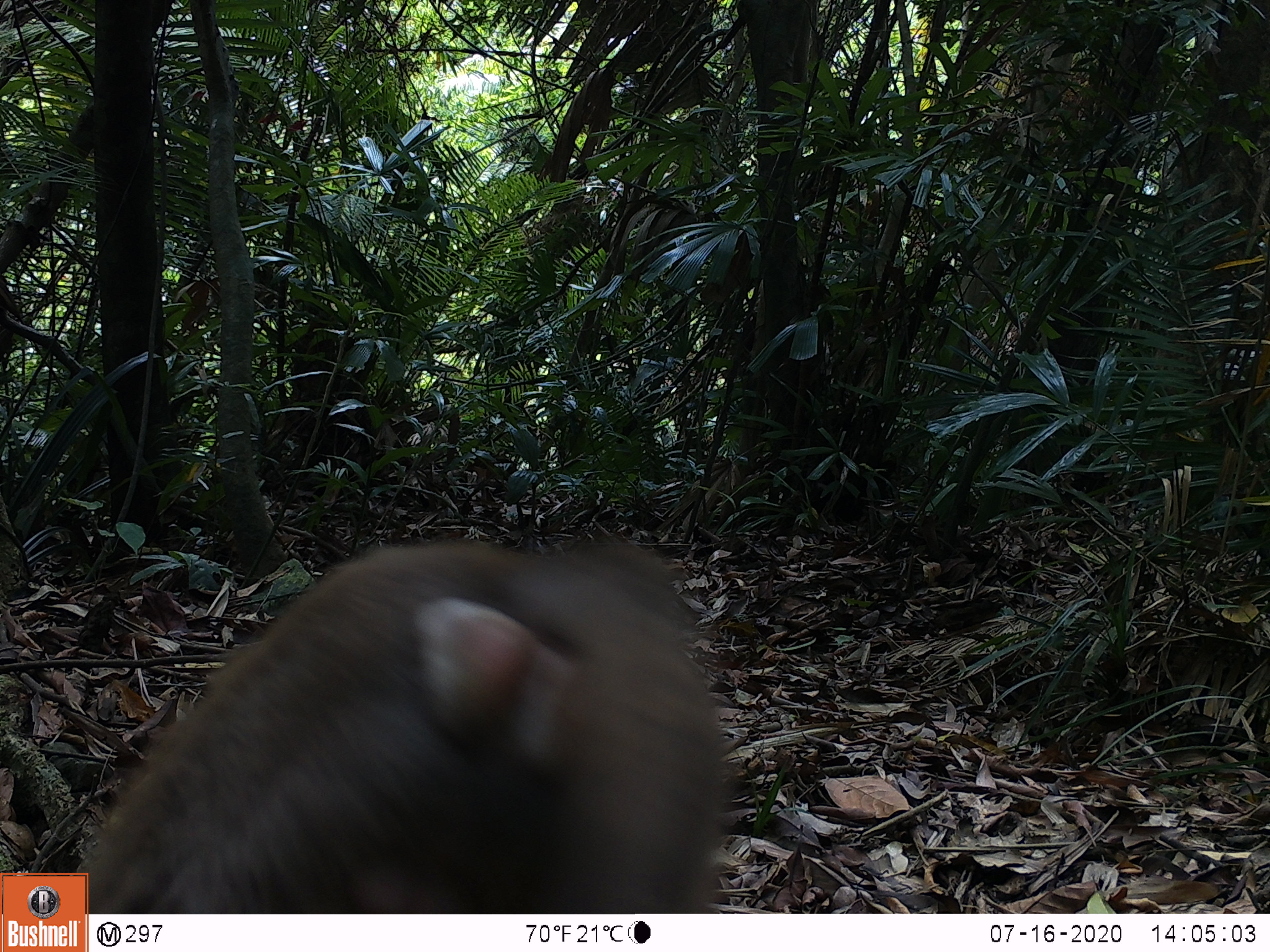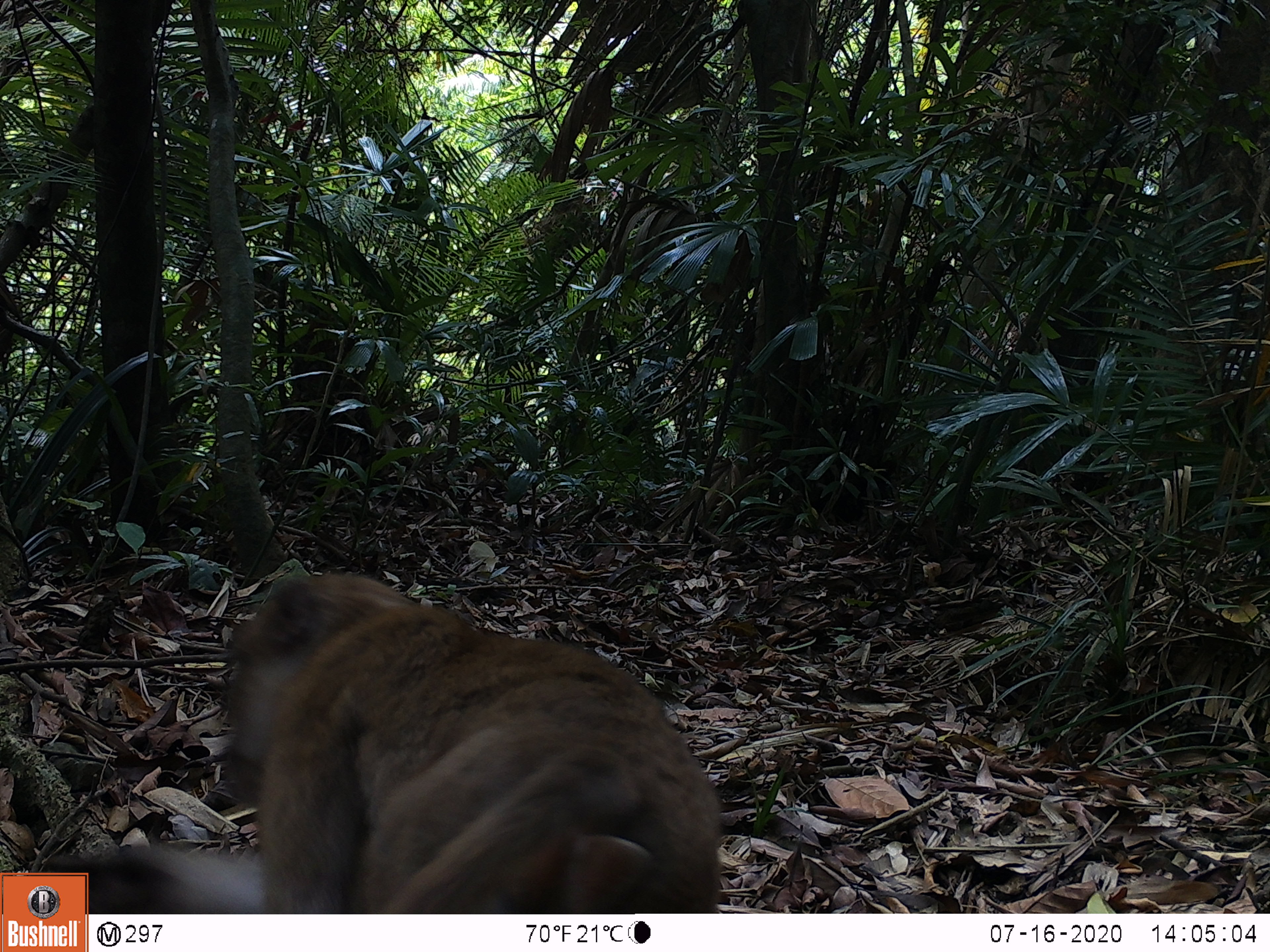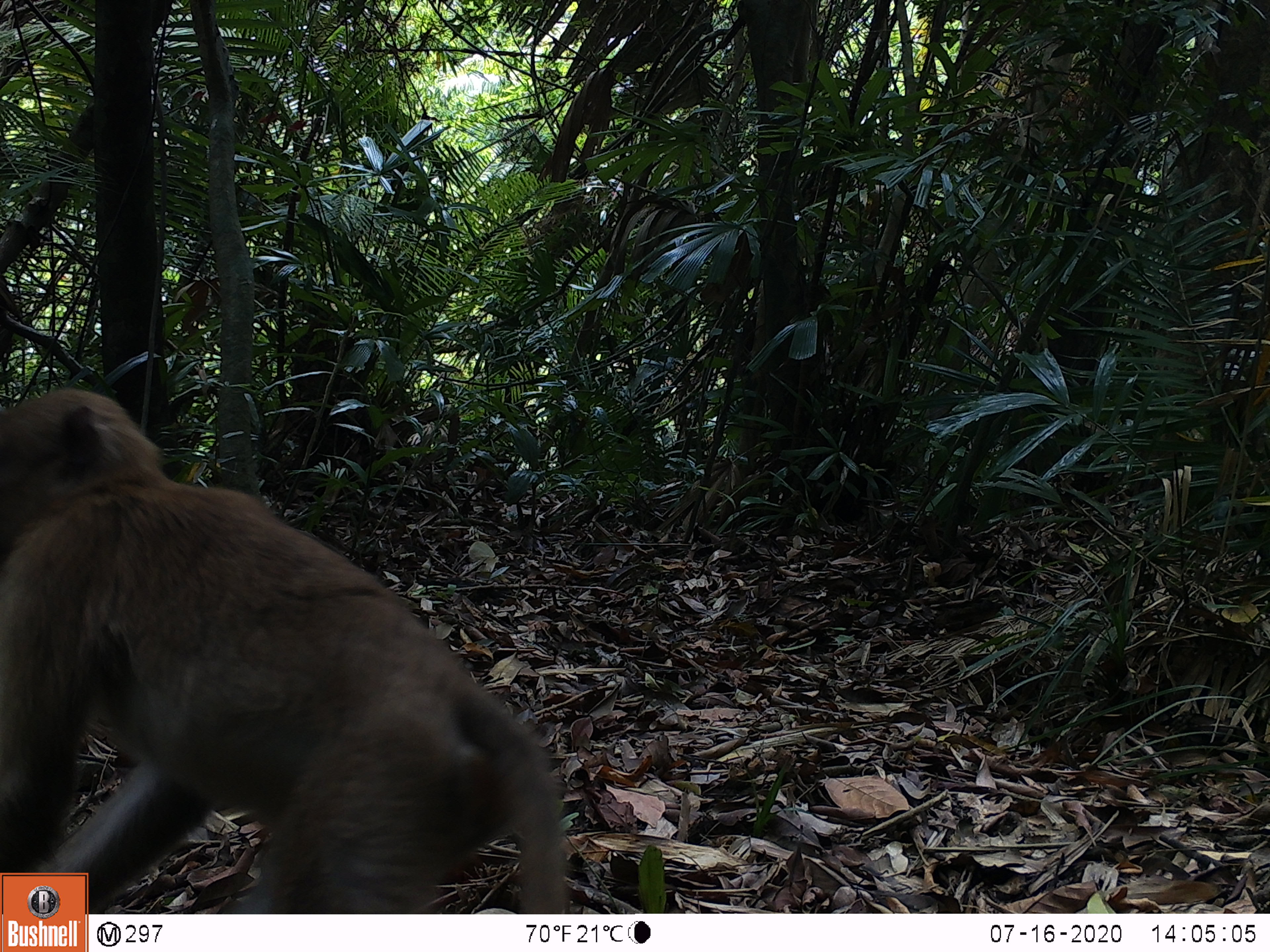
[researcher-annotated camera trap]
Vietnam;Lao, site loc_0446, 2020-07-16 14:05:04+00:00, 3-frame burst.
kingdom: Animalia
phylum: Chordata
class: Mammalia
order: Primates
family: Cercopithecidae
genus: Macaca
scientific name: Macaca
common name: macaques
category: assam or rhesus macaque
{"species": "assam or rhesus macaque (macaques) (Macaca)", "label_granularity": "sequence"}